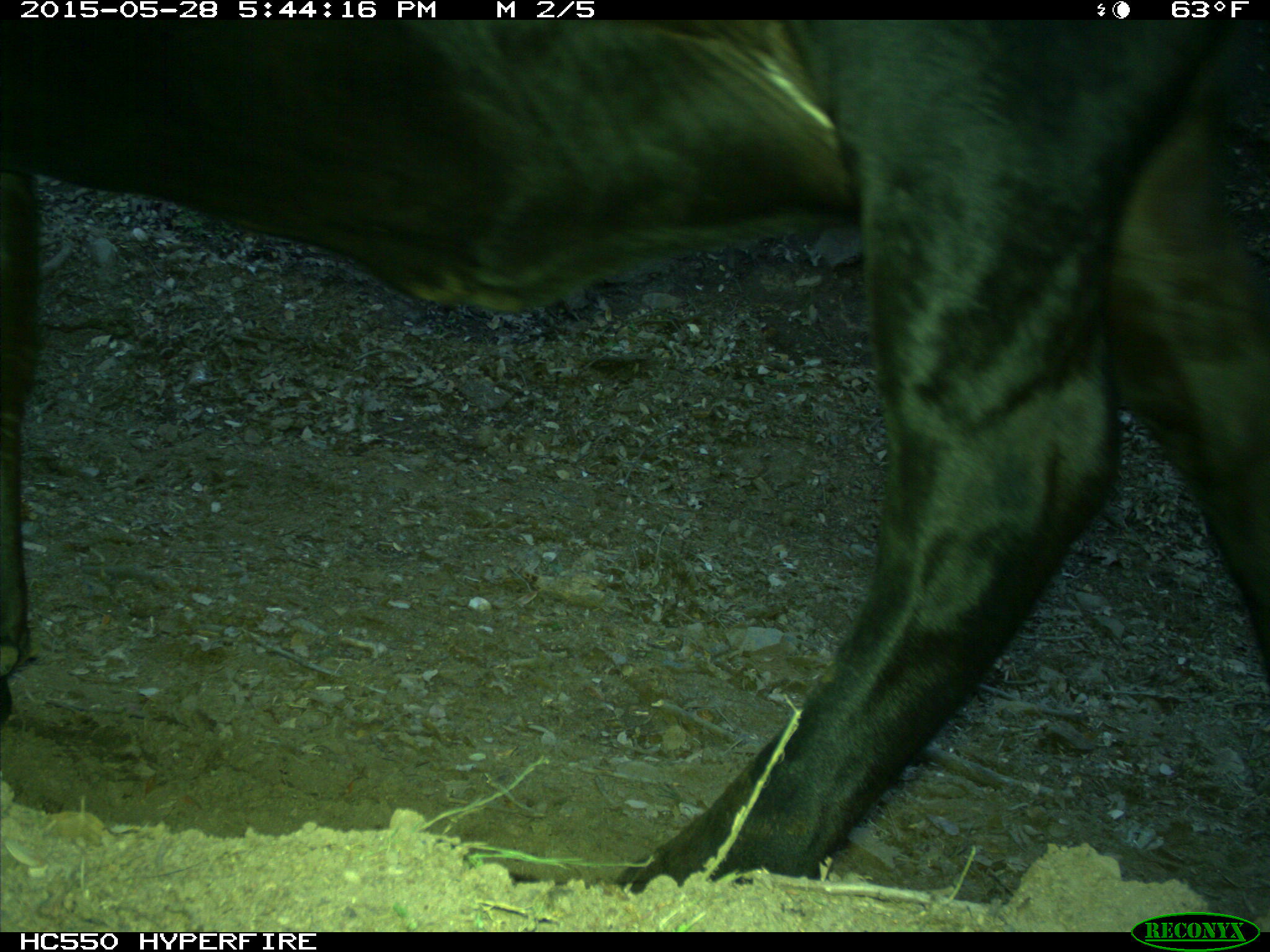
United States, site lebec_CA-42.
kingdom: Animalia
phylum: Chordata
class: Mammalia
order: Artiodactyla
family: Bovidae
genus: Bos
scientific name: Bos taurus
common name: domestic cow